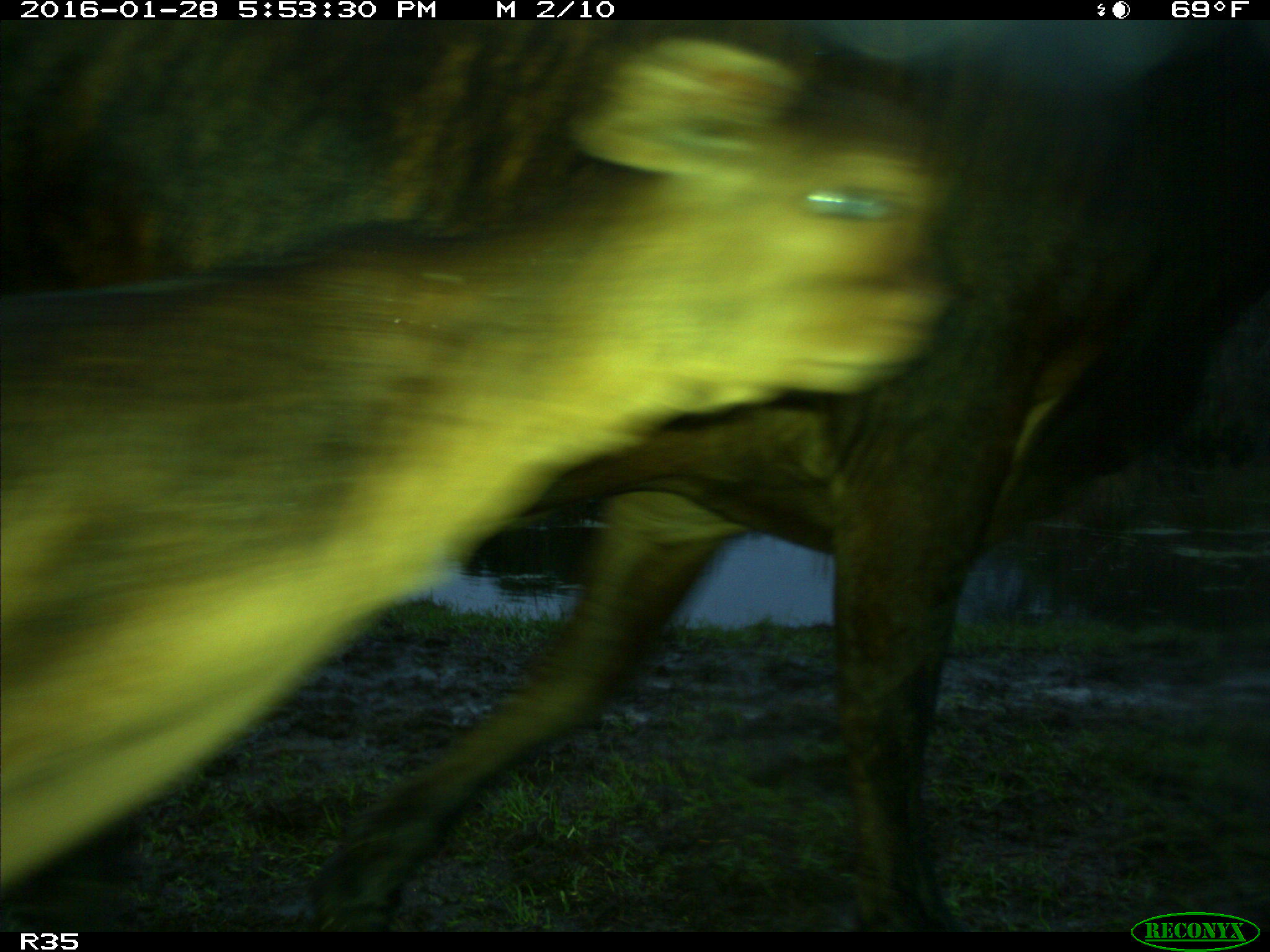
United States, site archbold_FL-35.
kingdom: Animalia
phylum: Chordata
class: Mammalia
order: Artiodactyla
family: Bovidae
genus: Bos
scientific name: Bos taurus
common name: domestic cow